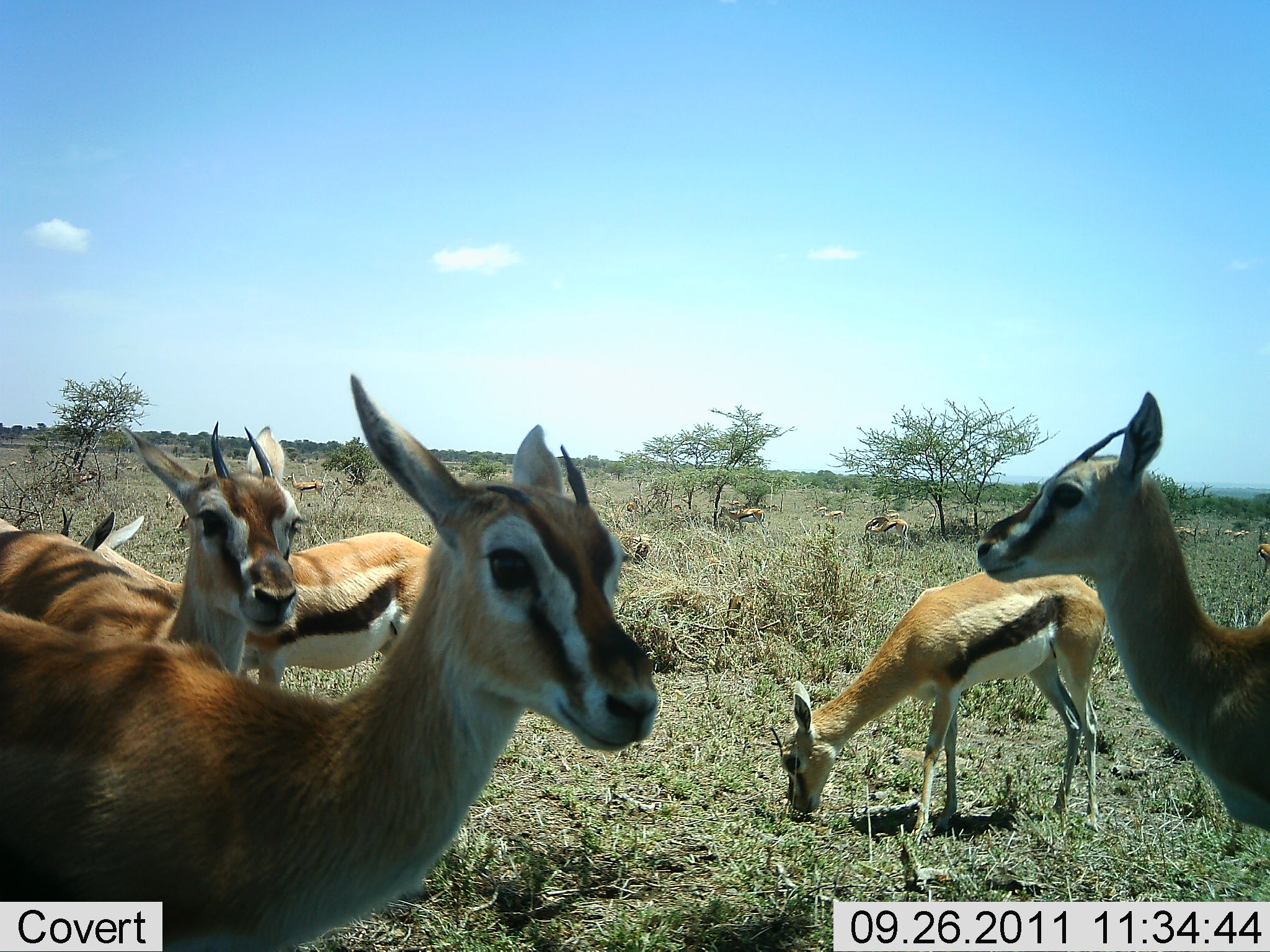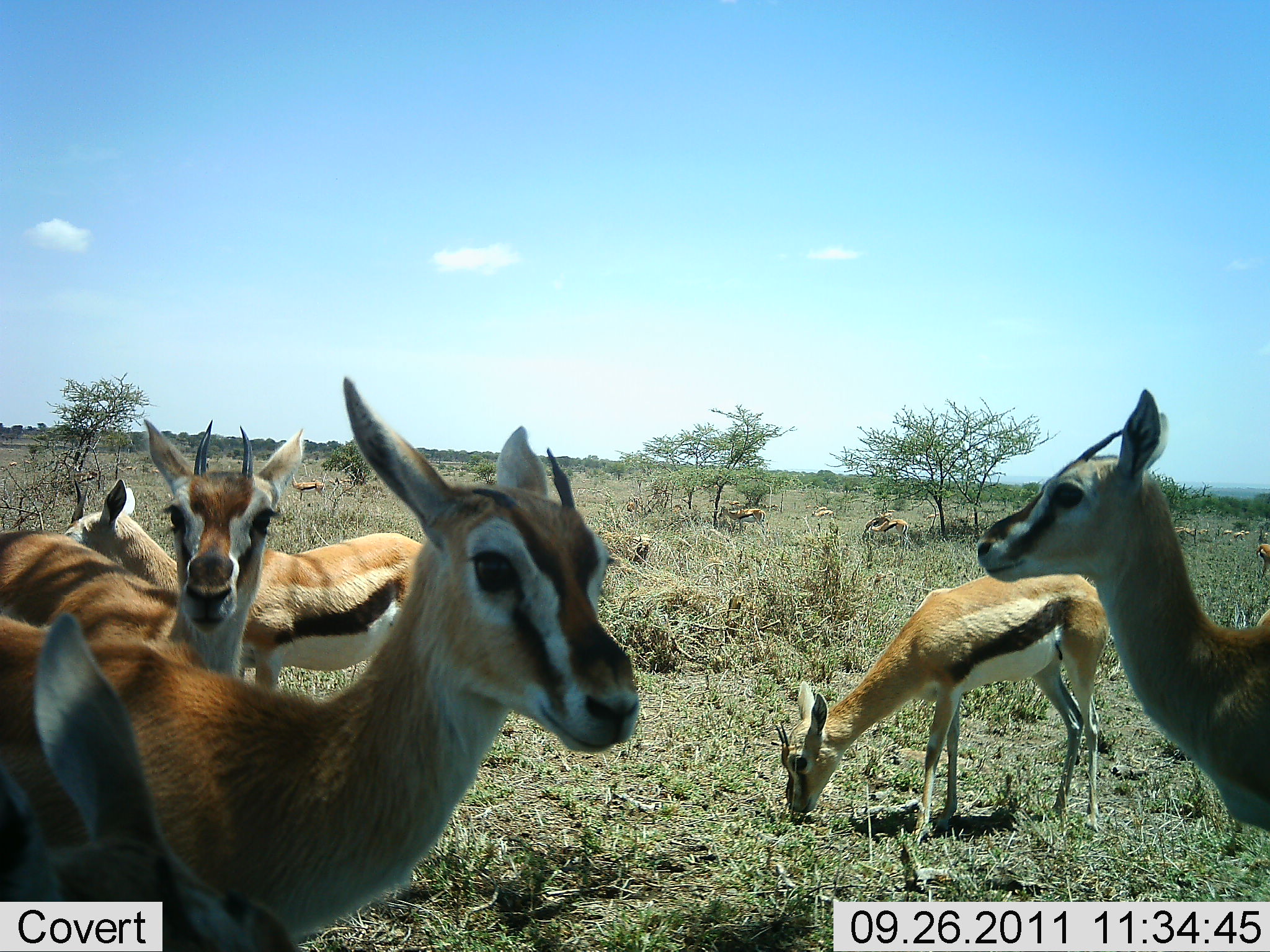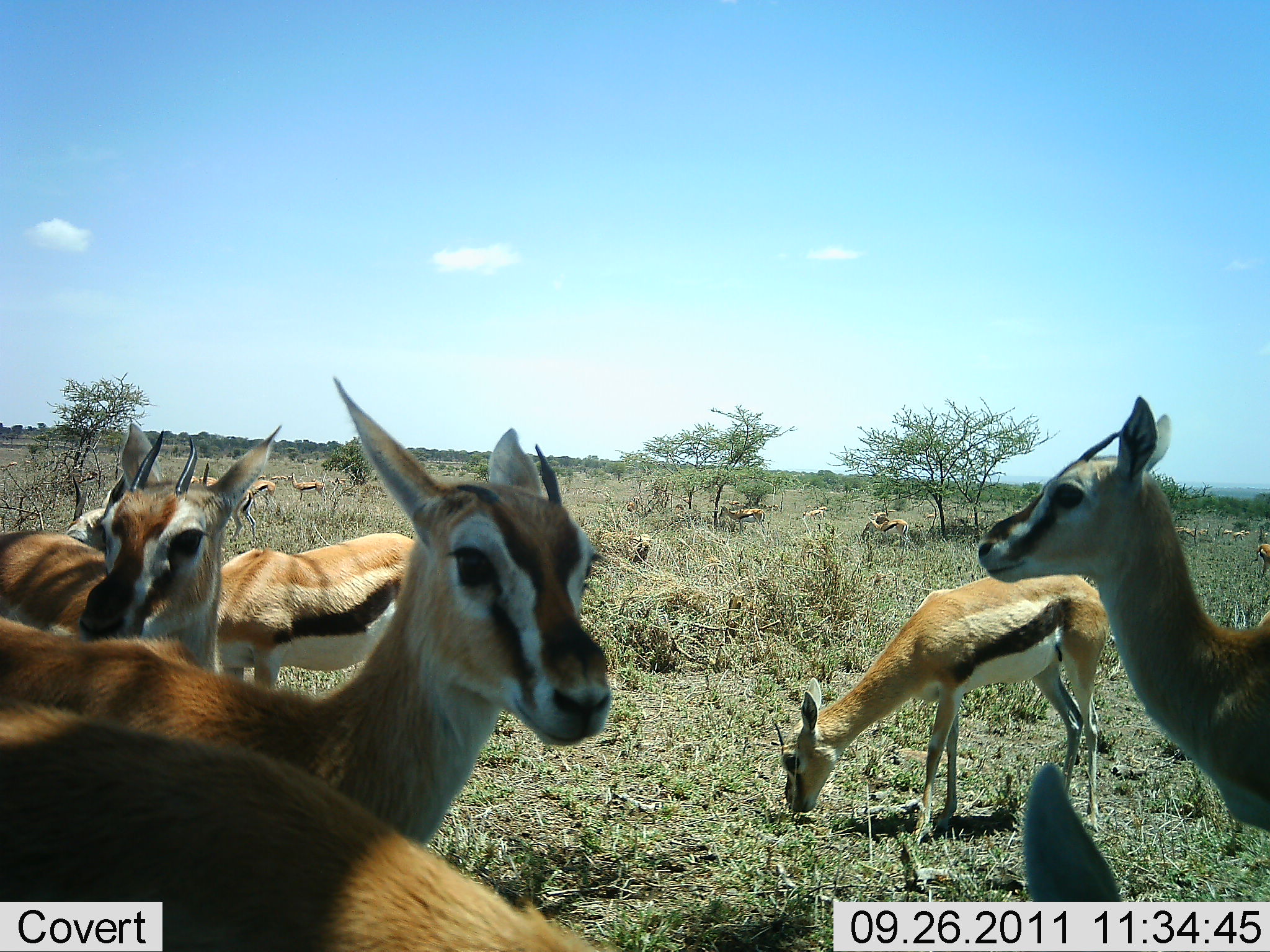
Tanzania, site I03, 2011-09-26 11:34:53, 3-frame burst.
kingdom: Animalia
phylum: Chordata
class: Mammalia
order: Artiodactyla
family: Bovidae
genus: Eudorcas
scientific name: Eudorcas thomsonii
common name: thomson's gazelle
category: gazellethomsons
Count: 11-50.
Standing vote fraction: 71%.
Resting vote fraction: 21%.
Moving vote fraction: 14%.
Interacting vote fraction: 21%.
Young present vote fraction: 0%.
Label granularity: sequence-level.